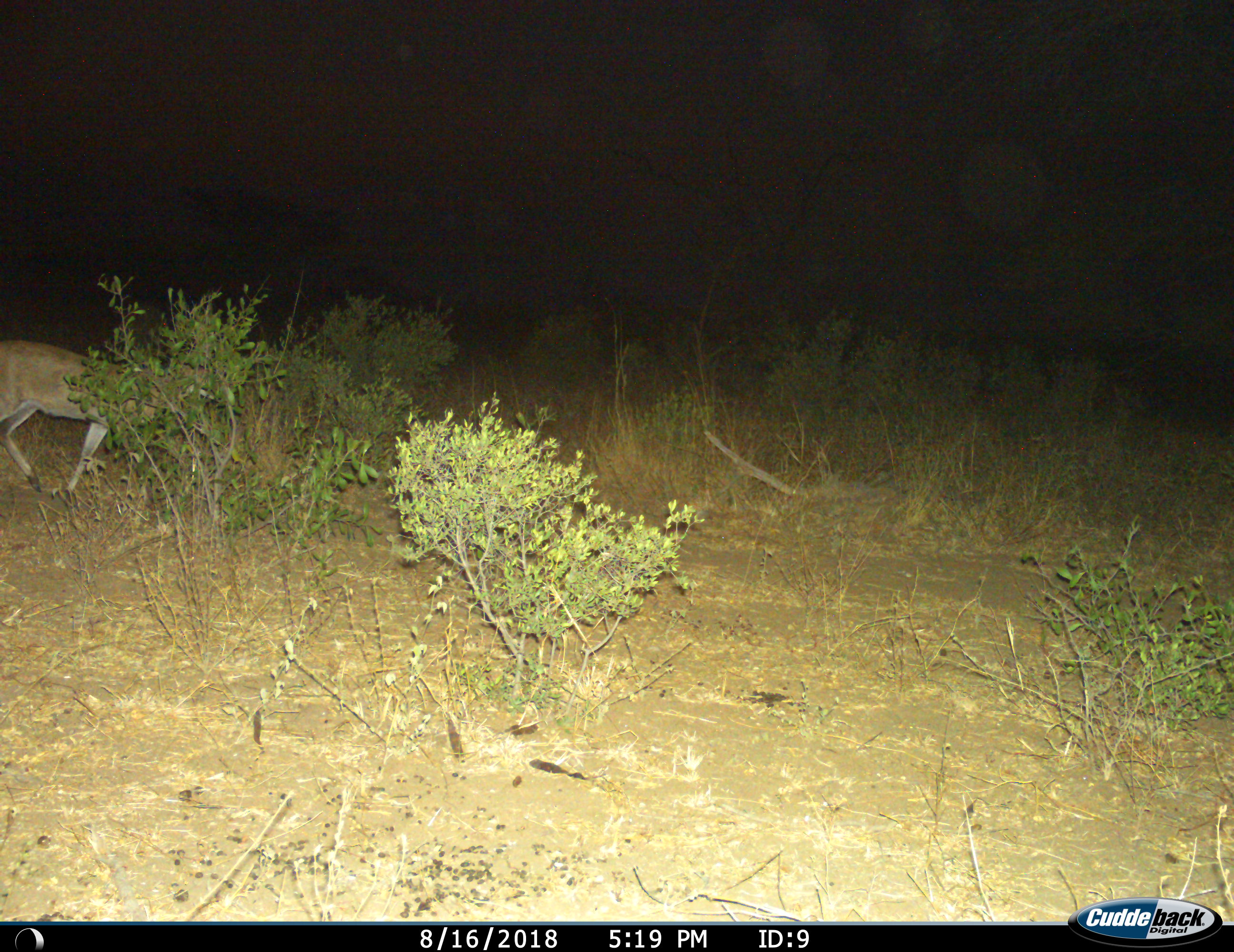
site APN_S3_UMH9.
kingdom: Animalia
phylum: Chordata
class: Mammalia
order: Artiodactyla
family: Bovidae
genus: Sylvicapra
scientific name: Sylvicapra grimmia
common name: common duiker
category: duikercommongrey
Duikercommongrey (common duiker) (Sylvicapra grimmia), count 1. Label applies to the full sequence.